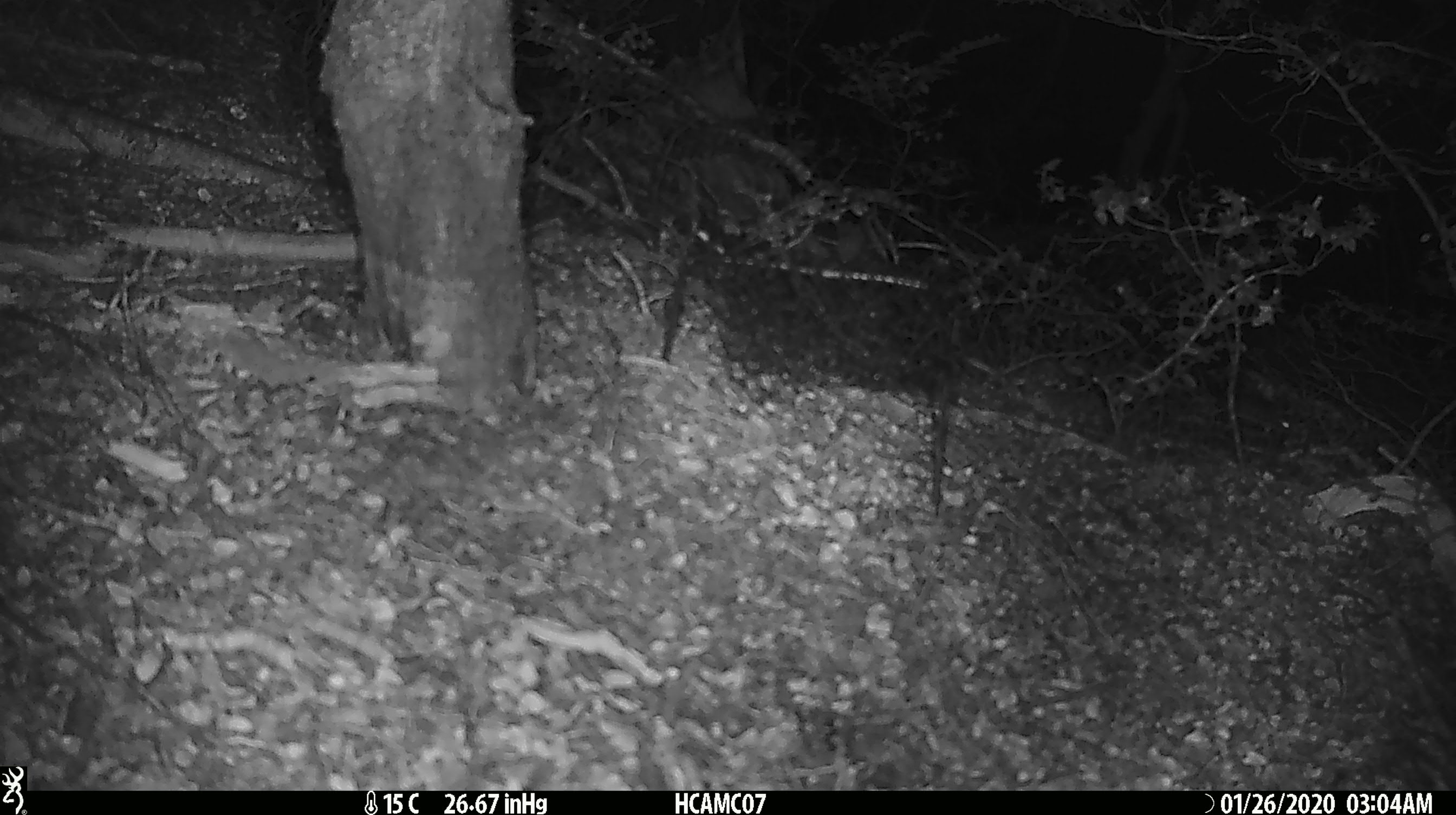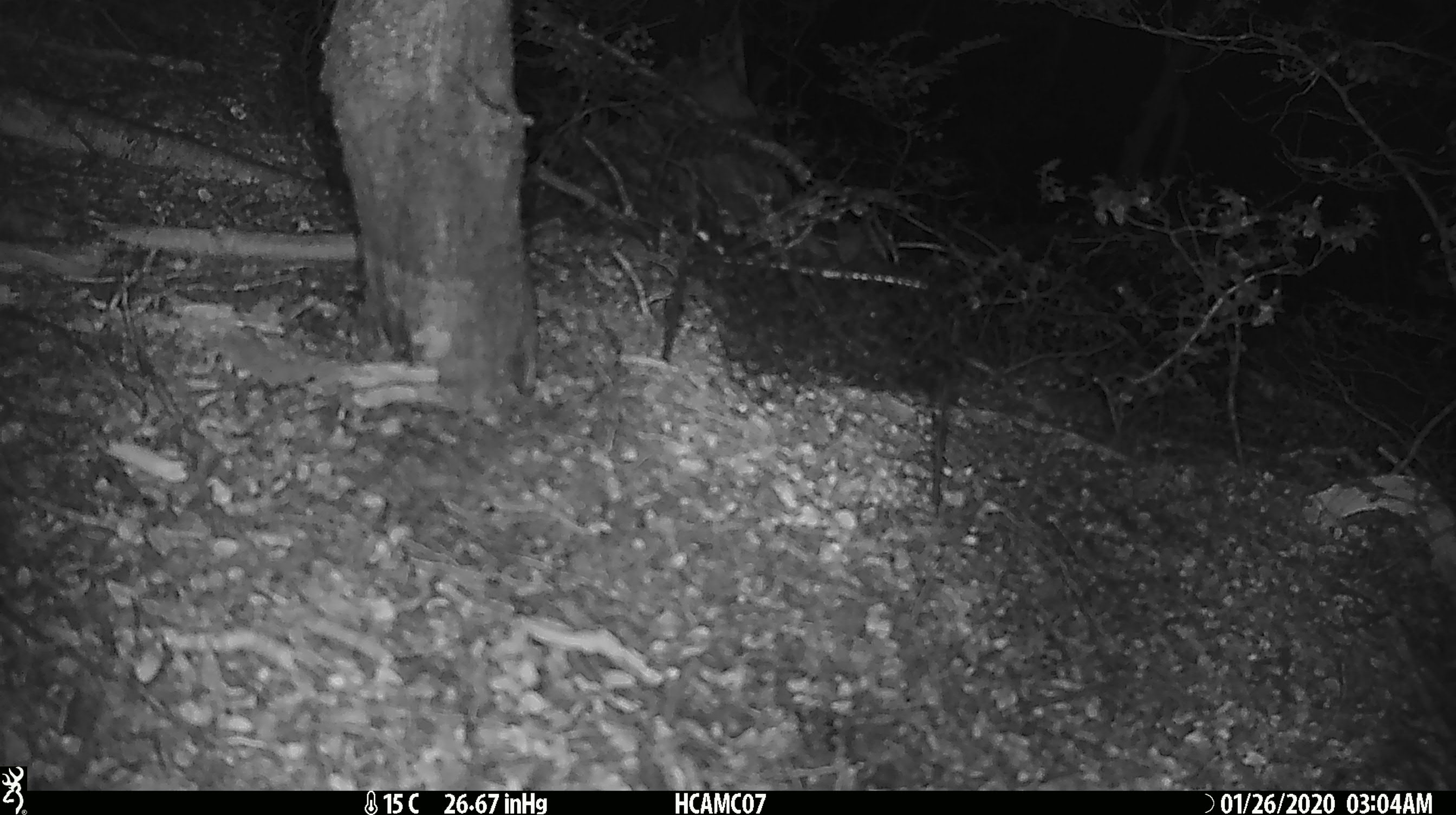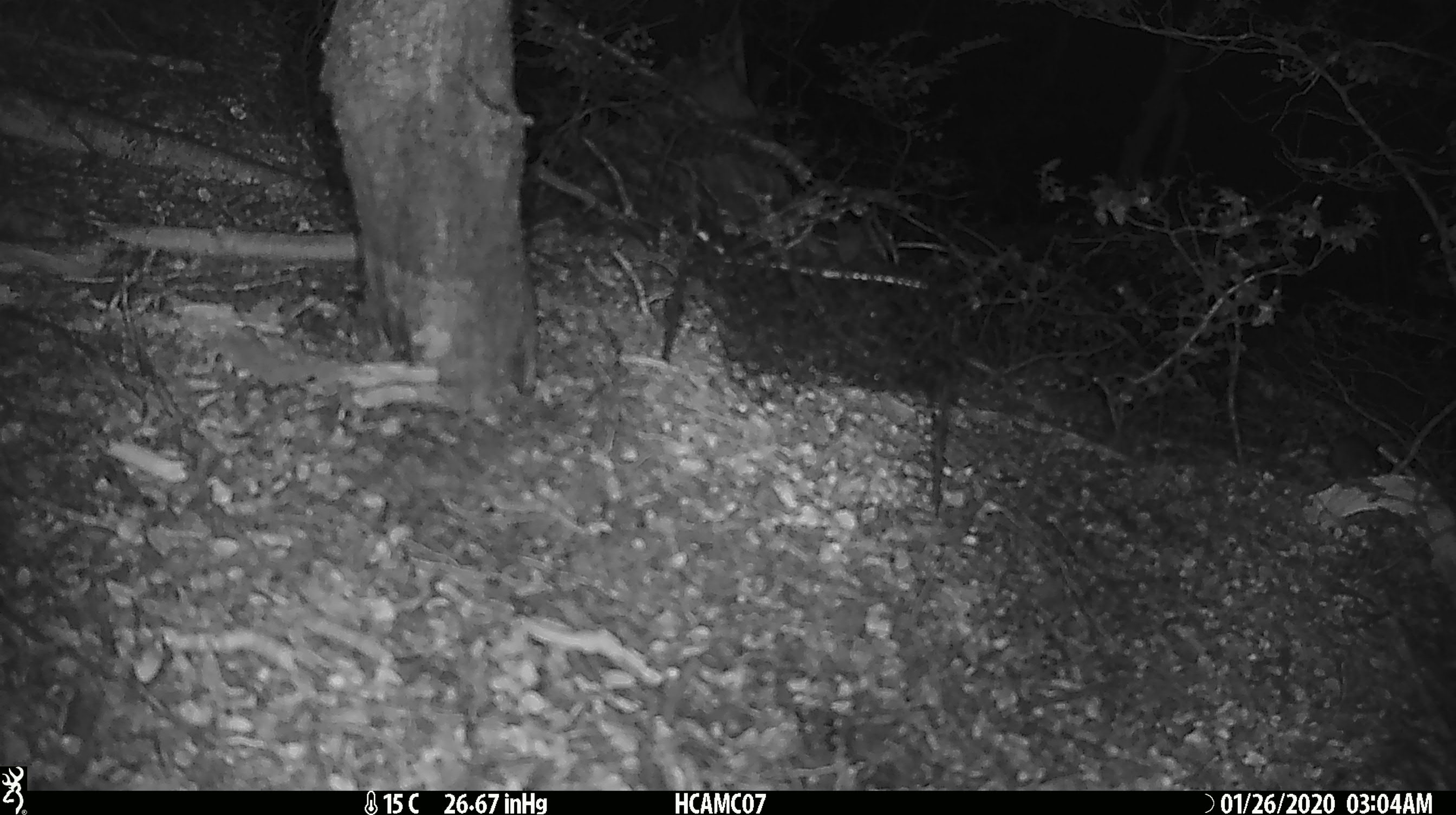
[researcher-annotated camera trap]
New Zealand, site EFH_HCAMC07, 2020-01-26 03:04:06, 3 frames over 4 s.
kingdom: Animalia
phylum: Chordata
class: Mammalia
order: Rodentia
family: Muridae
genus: Mus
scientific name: Mus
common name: mouse